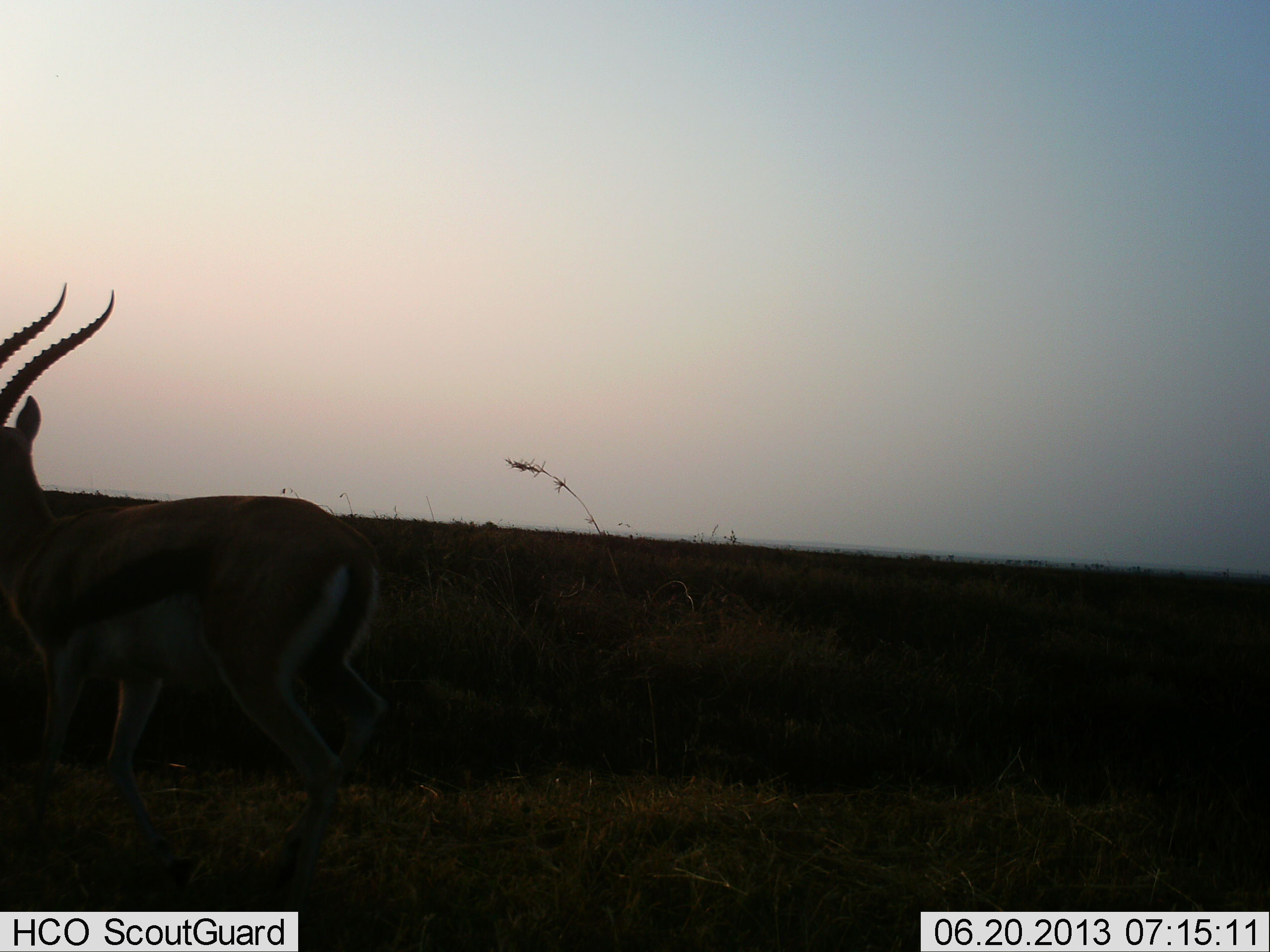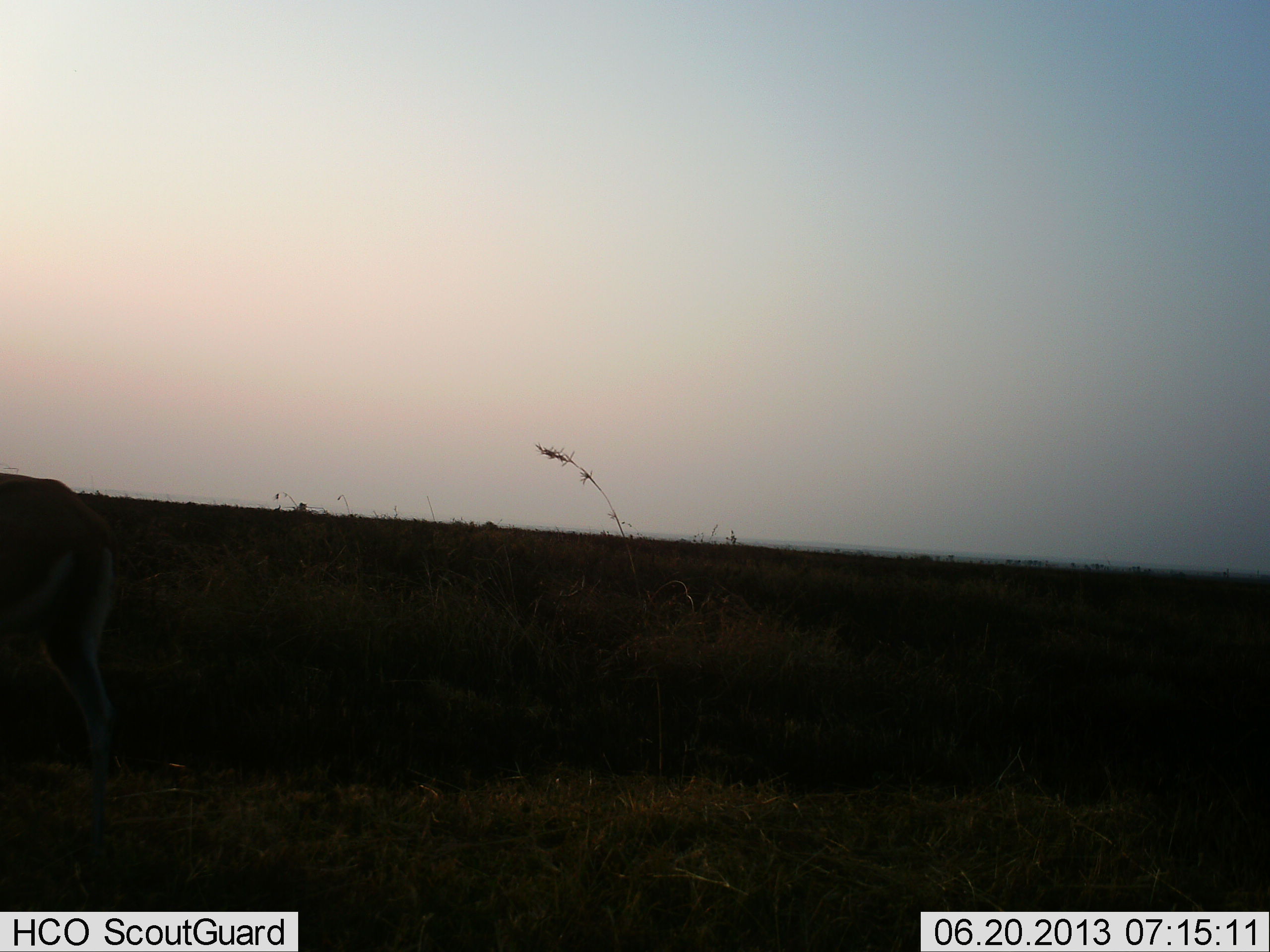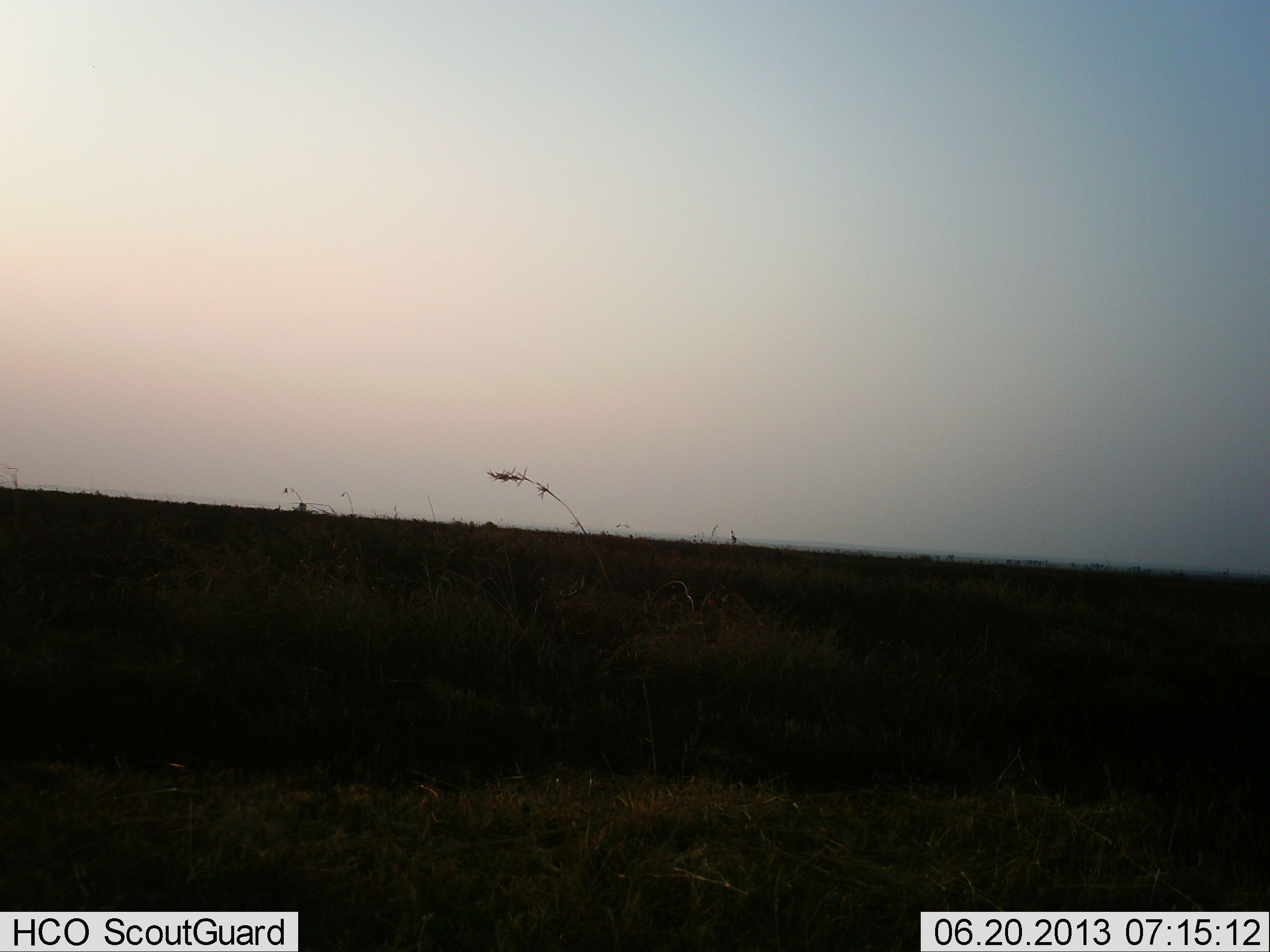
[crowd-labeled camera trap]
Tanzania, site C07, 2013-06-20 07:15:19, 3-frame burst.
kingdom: Animalia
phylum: Chordata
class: Mammalia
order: Artiodactyla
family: Bovidae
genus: Eudorcas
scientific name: Eudorcas thomsonii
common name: thomson's gazelle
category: gazellethomsons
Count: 1.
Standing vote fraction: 10%.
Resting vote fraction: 0%.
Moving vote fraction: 90%.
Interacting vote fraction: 0%.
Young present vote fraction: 0%.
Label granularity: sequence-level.